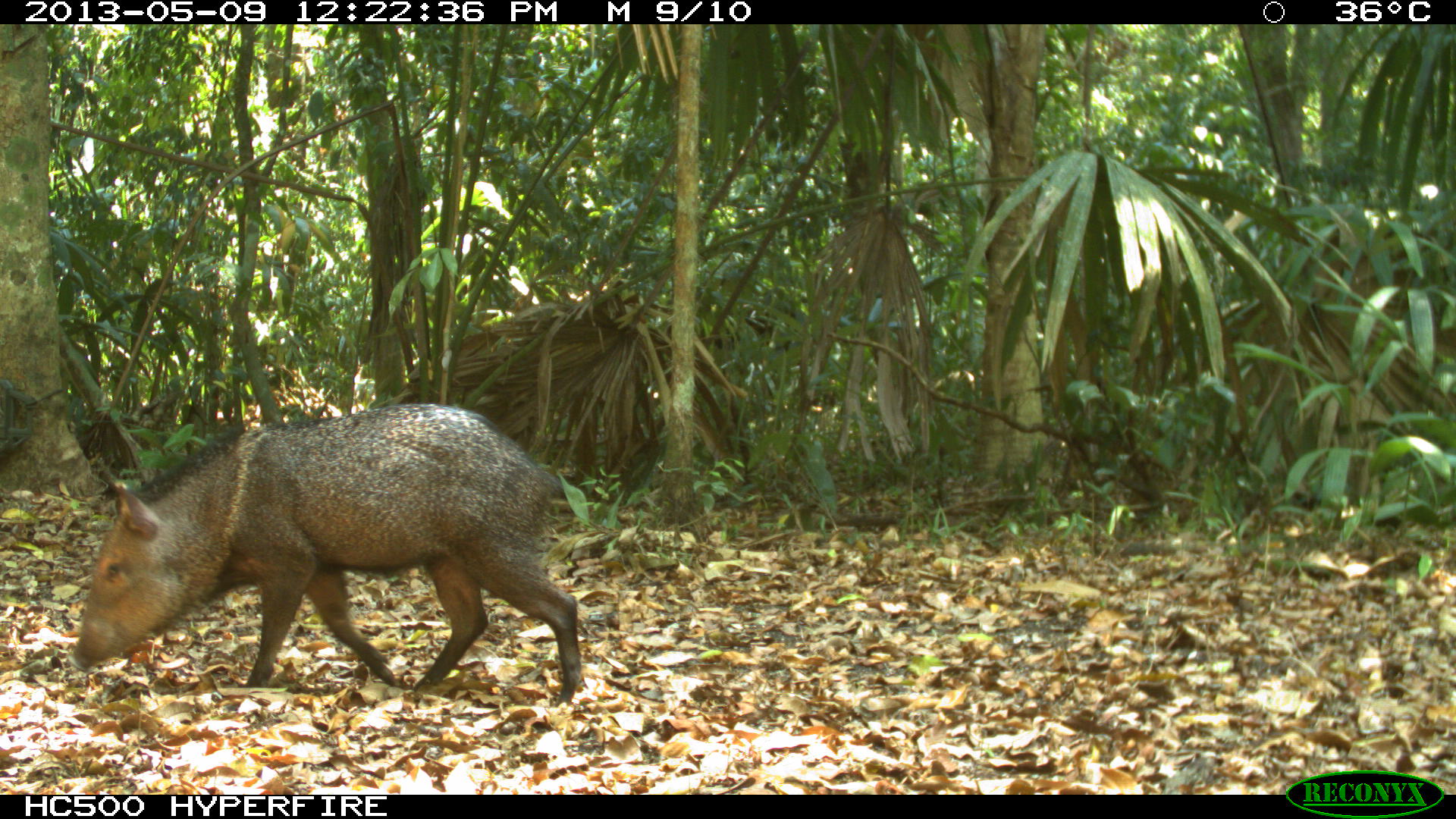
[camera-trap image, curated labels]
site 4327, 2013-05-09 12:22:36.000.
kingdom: Animalia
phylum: Chordata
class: Mammalia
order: Artiodactyla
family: Tayassuidae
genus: Pecari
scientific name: Pecari tajacu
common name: collared peccary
Pecari tajacu (collared peccary), count 1, sex female.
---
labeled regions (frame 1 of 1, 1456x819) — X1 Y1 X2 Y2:
pecari tajacu: 70 402 580 706